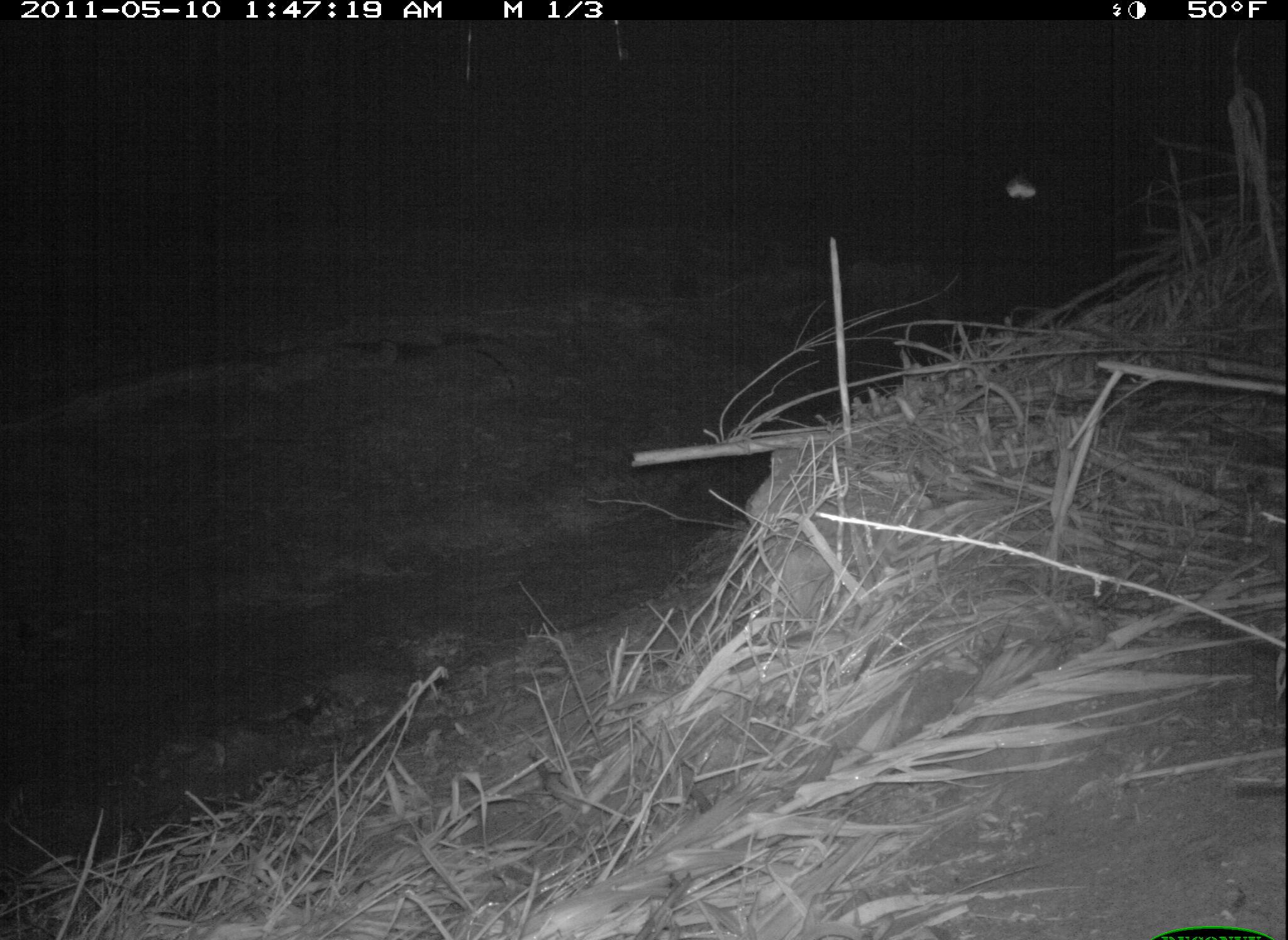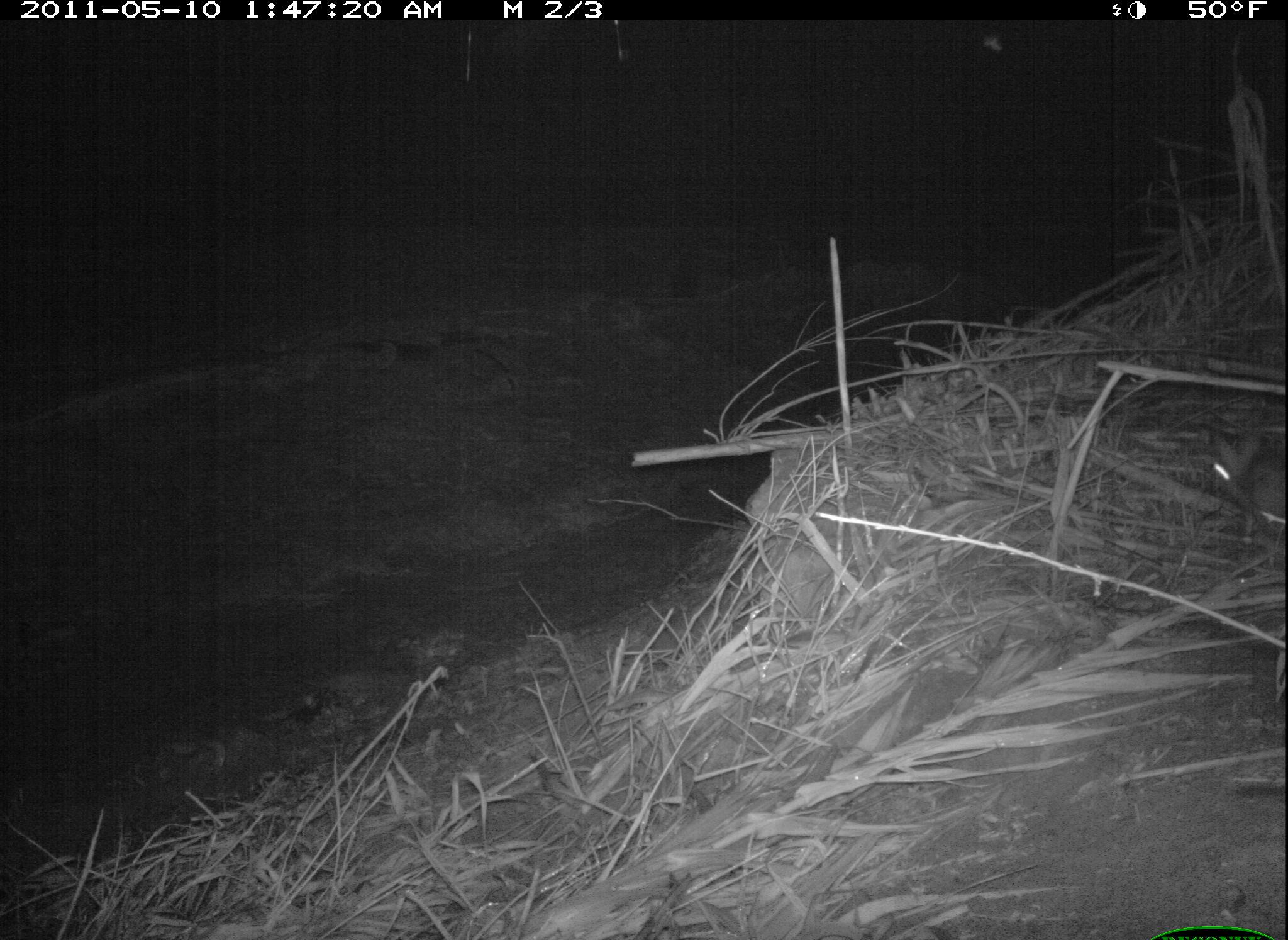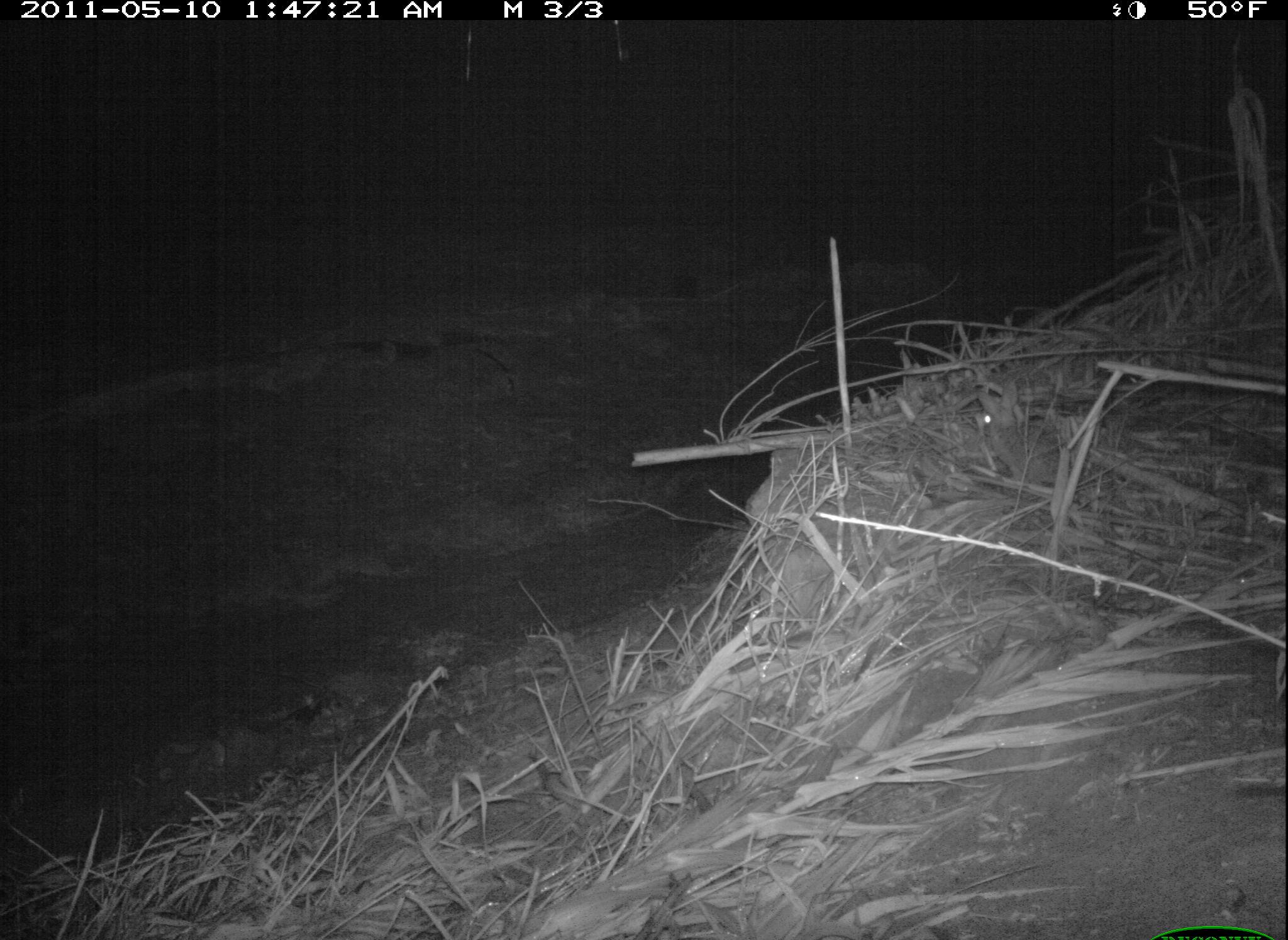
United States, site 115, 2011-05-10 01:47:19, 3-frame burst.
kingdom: Animalia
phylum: Chordata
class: Mammalia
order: Lagomorpha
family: Leporidae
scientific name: Leporidae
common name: rabbits and hares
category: rabbit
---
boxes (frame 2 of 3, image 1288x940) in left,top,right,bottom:
rabbit: 1190,399,1286,559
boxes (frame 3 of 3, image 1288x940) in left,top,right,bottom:
rabbit: 960,364,1114,504